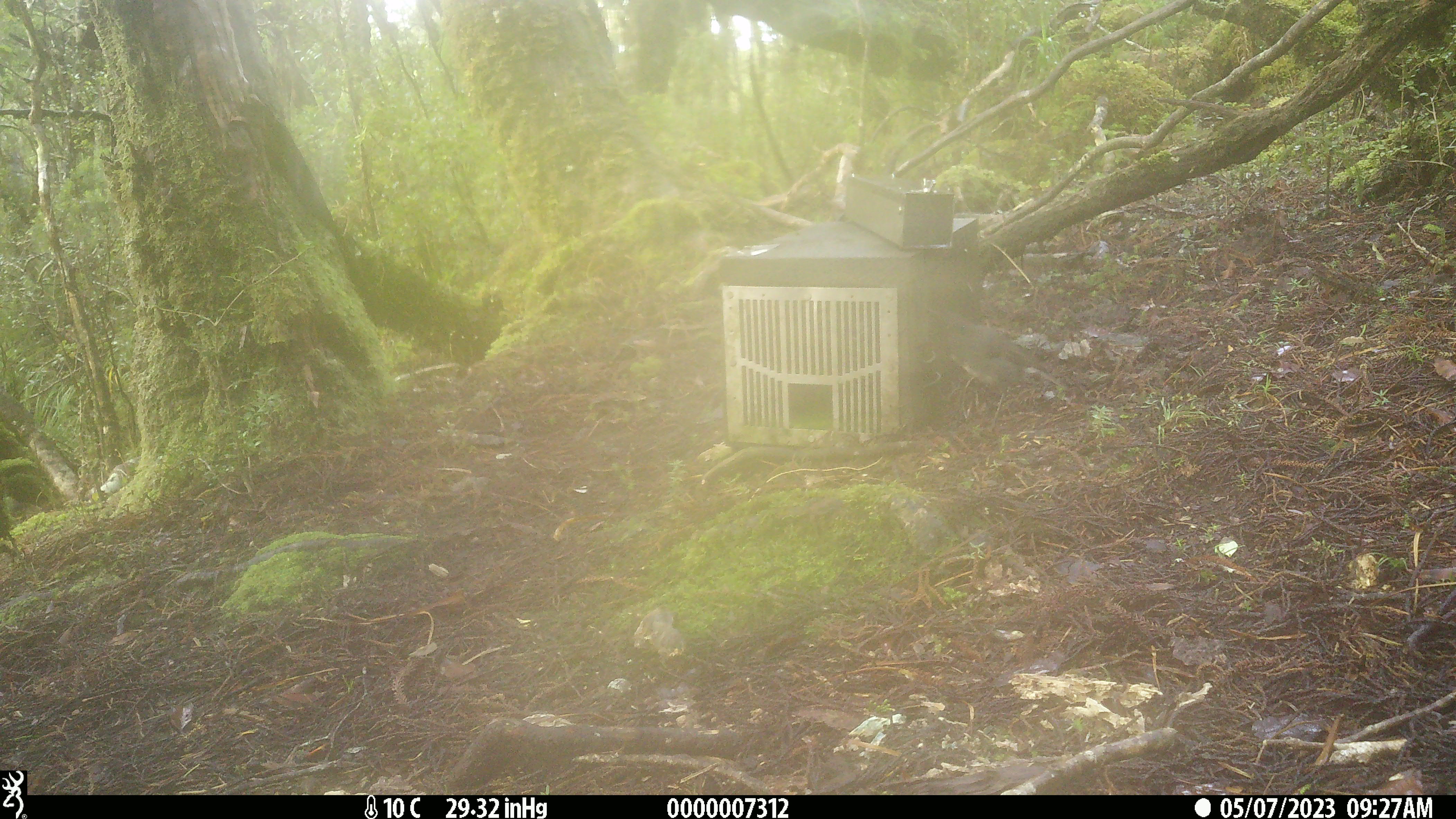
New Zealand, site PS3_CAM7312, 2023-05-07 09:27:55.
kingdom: Animalia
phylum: Chordata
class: Aves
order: Passeriformes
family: Petroicidae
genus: Petroica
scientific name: Petroica australis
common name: new zealand robin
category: robin